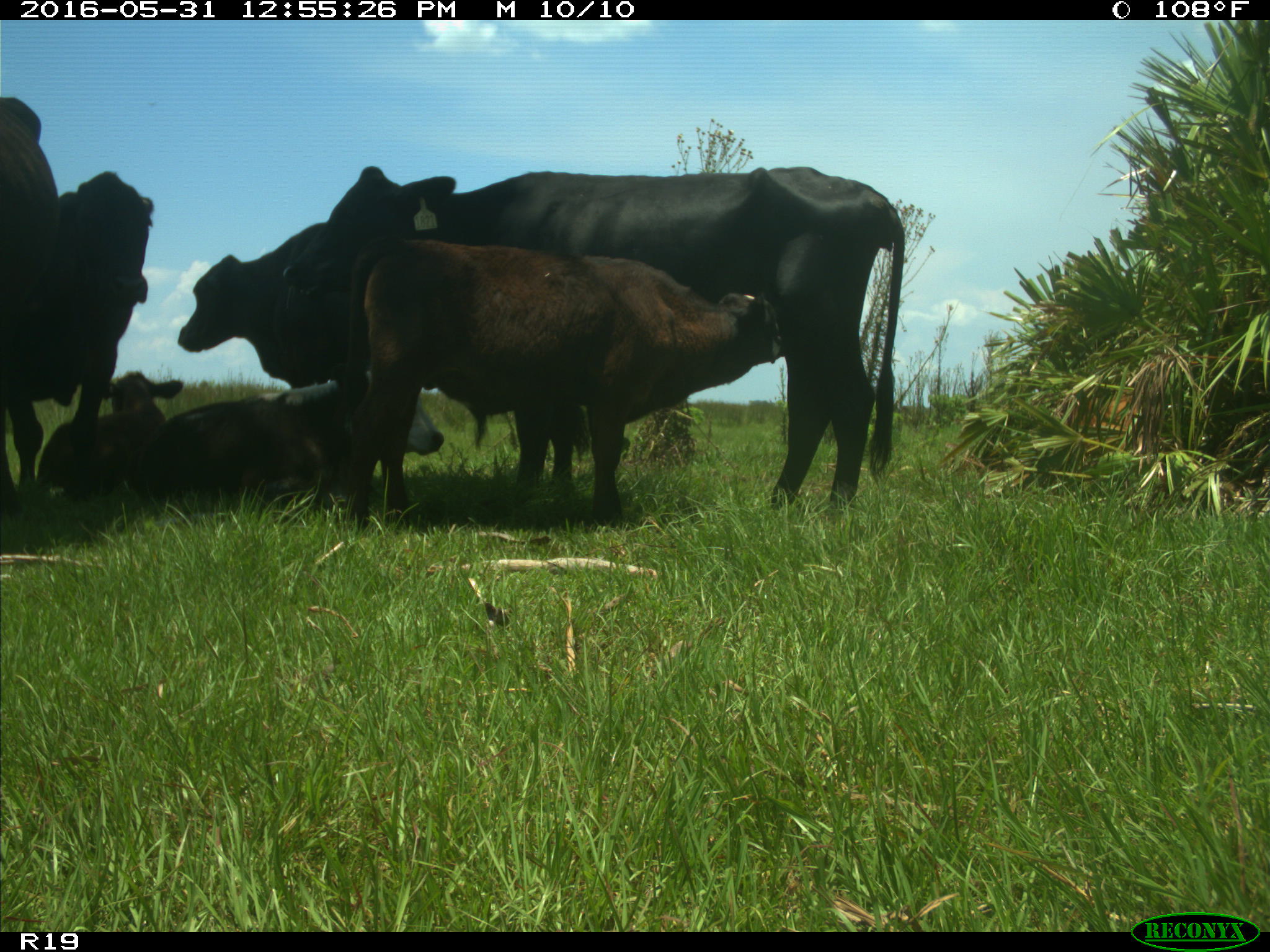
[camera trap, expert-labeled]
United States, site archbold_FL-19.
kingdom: Animalia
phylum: Chordata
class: Mammalia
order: Artiodactyla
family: Bovidae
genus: Bos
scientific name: Bos taurus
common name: domestic cow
Bos taurus (domestic cow).